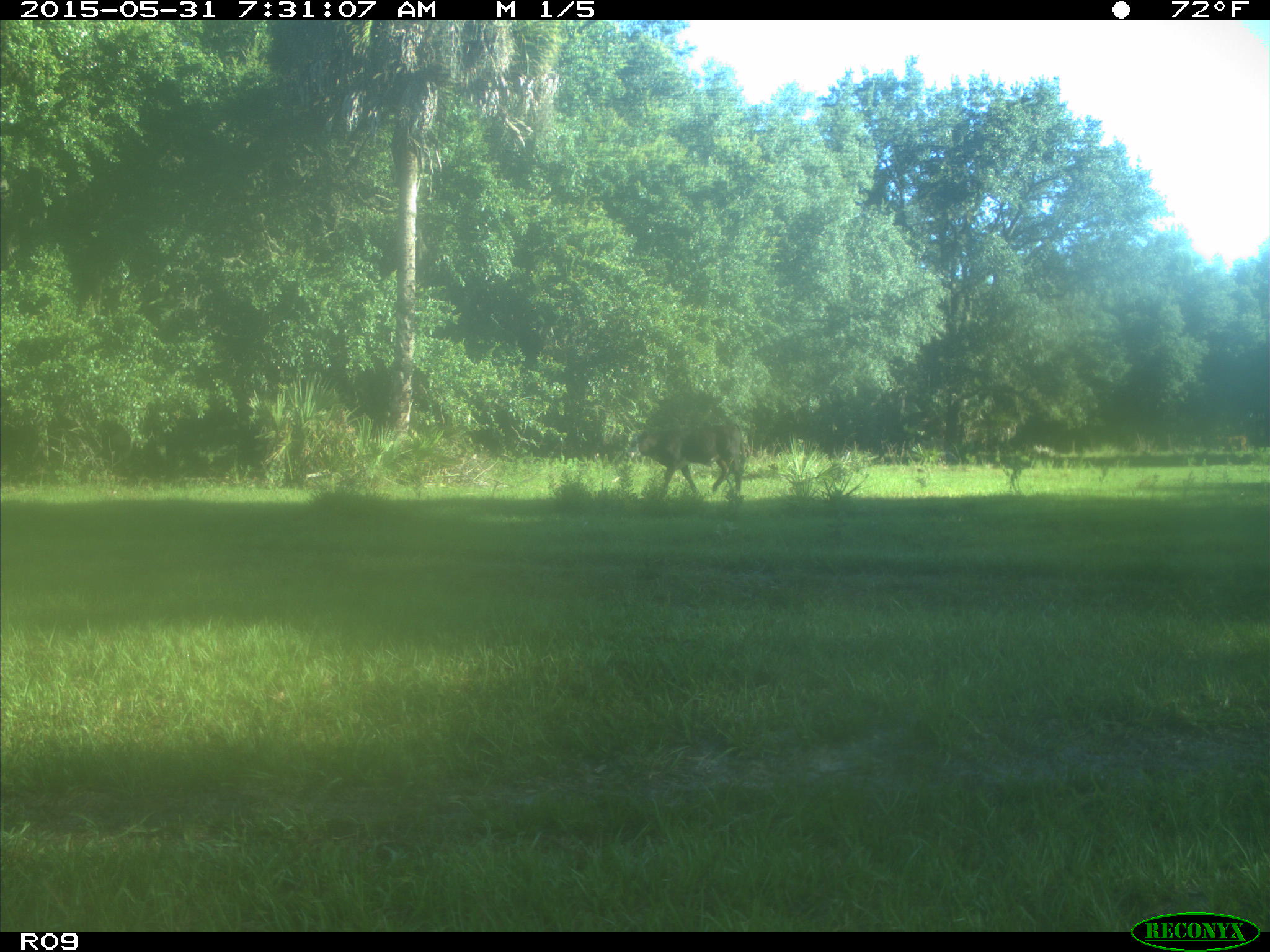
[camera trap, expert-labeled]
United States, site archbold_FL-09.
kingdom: Animalia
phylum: Chordata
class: Mammalia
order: Artiodactyla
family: Bovidae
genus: Bos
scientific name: Bos taurus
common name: domestic cow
Bos taurus (domestic cow).